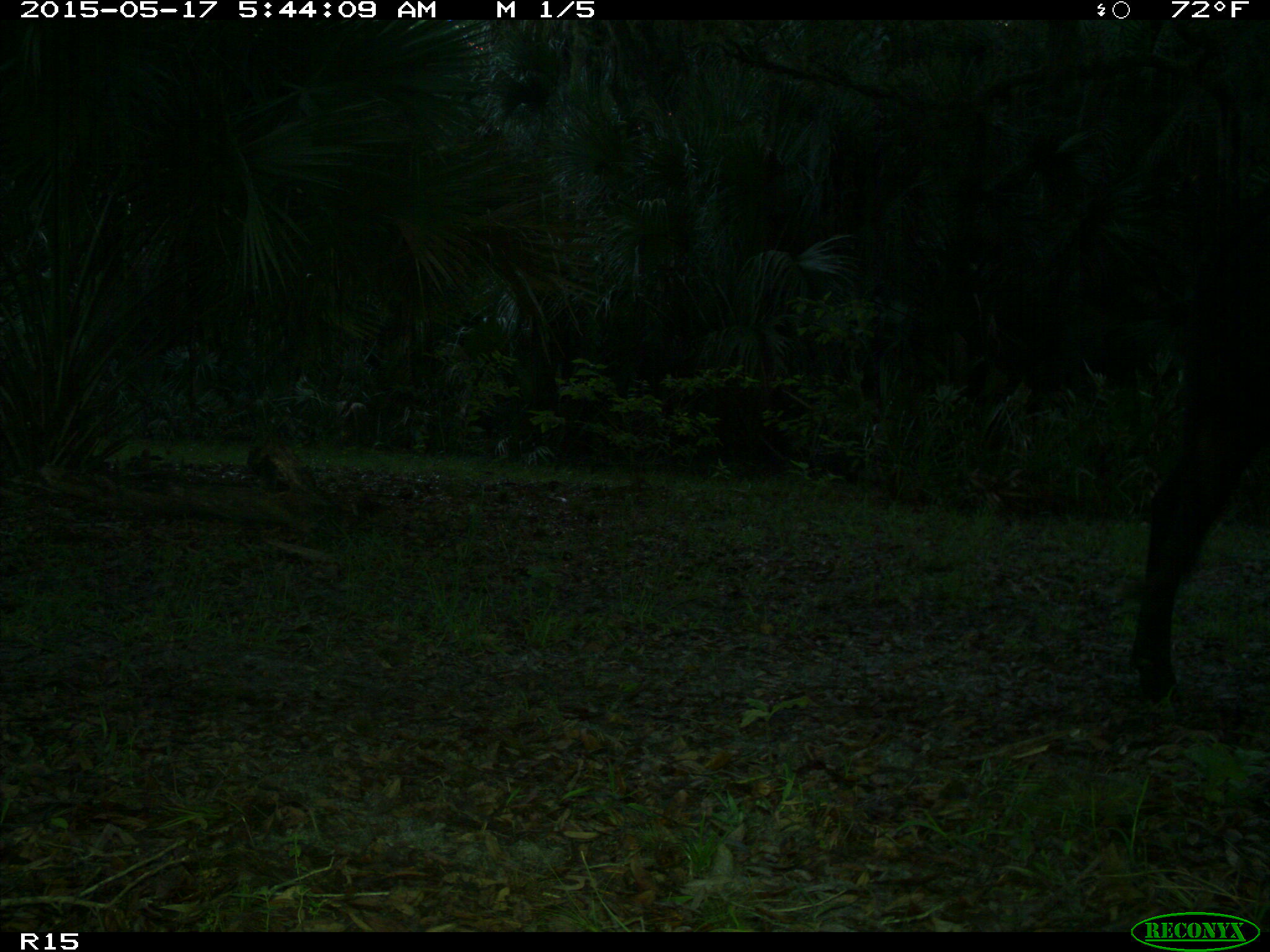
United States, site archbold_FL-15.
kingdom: Animalia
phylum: Chordata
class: Mammalia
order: Artiodactyla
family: Bovidae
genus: Bos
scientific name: Bos taurus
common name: domestic cow